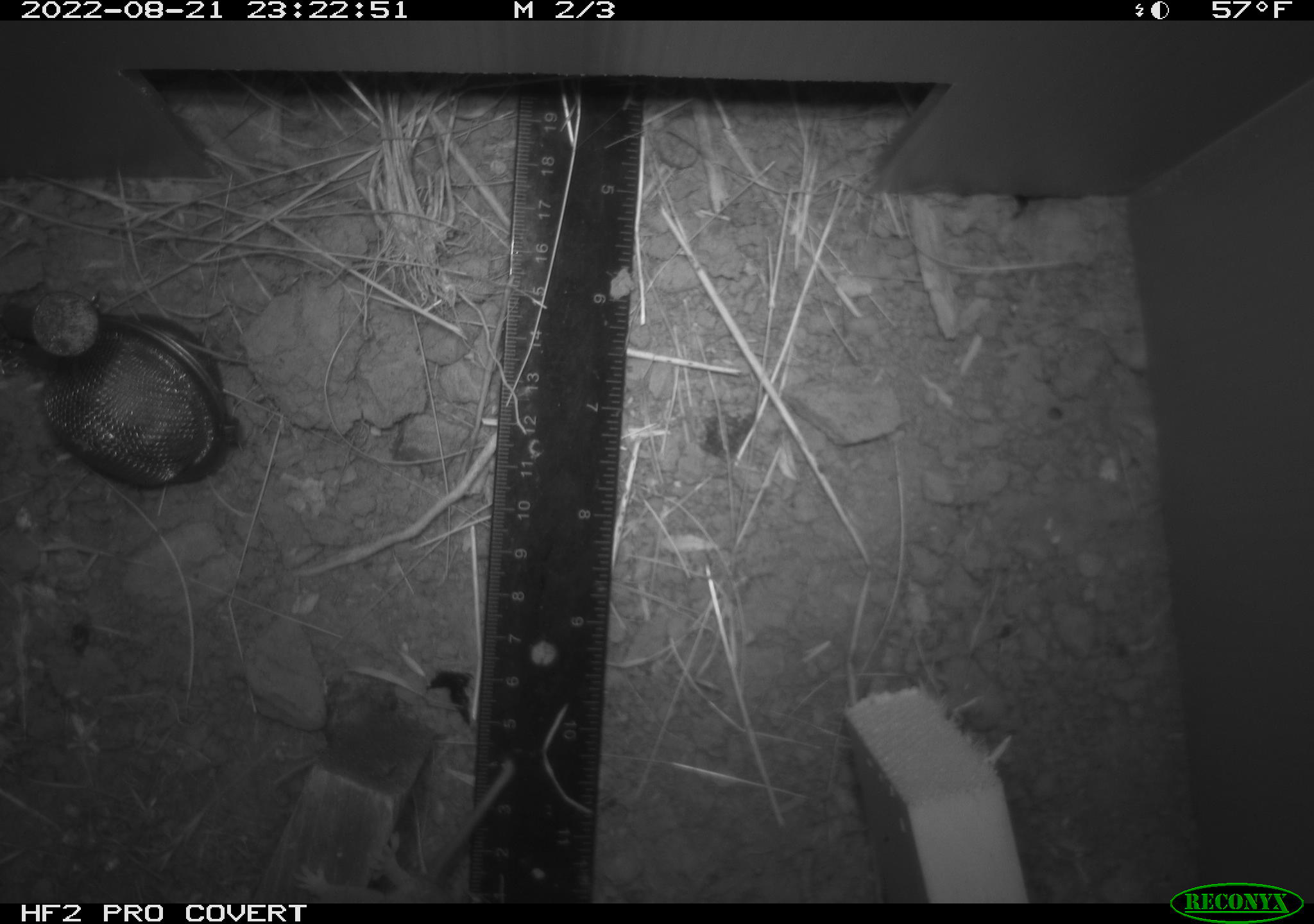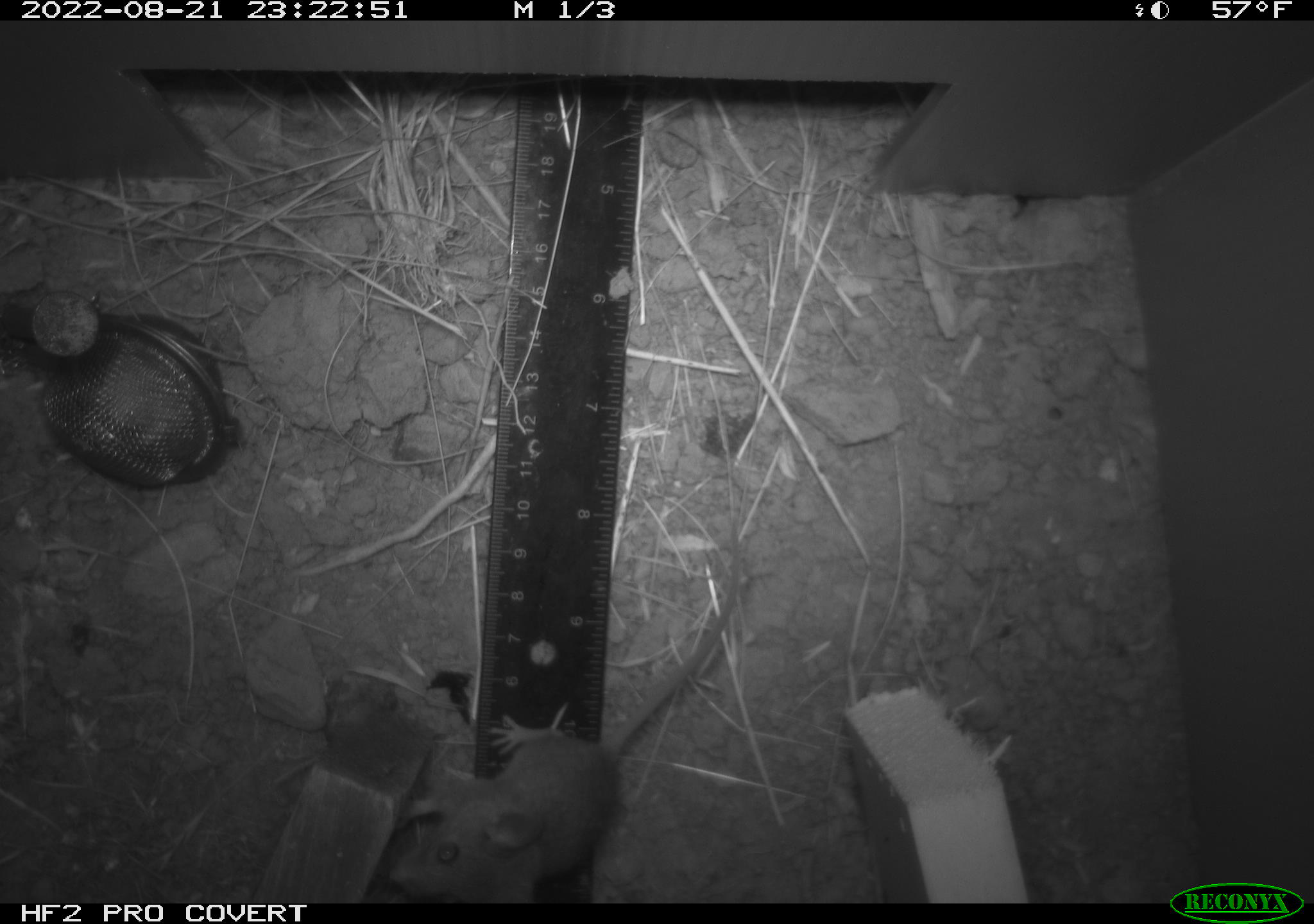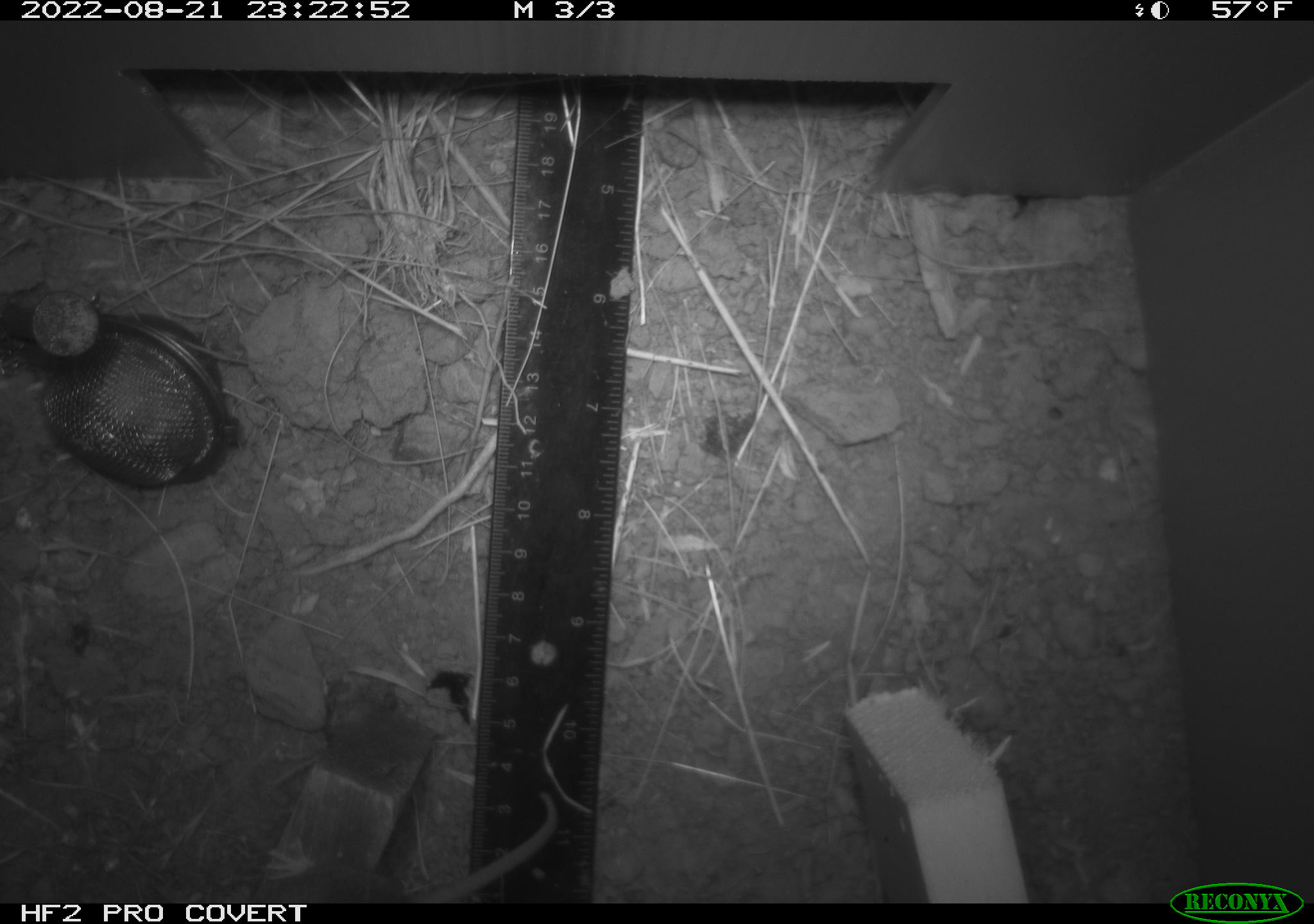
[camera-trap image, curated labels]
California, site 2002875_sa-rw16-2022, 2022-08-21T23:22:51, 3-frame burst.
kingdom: Animalia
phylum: Chordata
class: Mammalia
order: Rodentia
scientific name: Rodentia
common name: mouse species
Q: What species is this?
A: Mouse species (Rodentia).